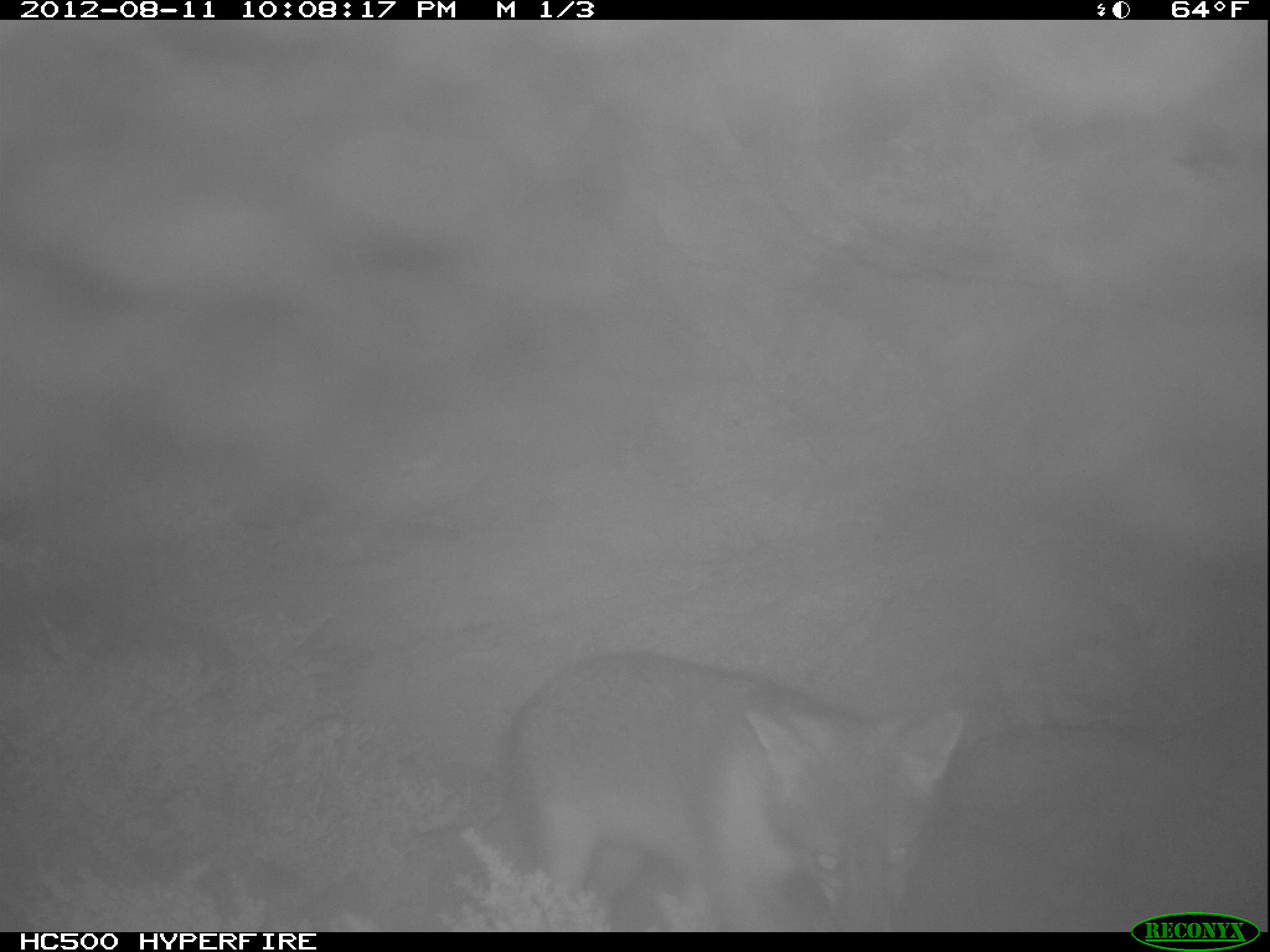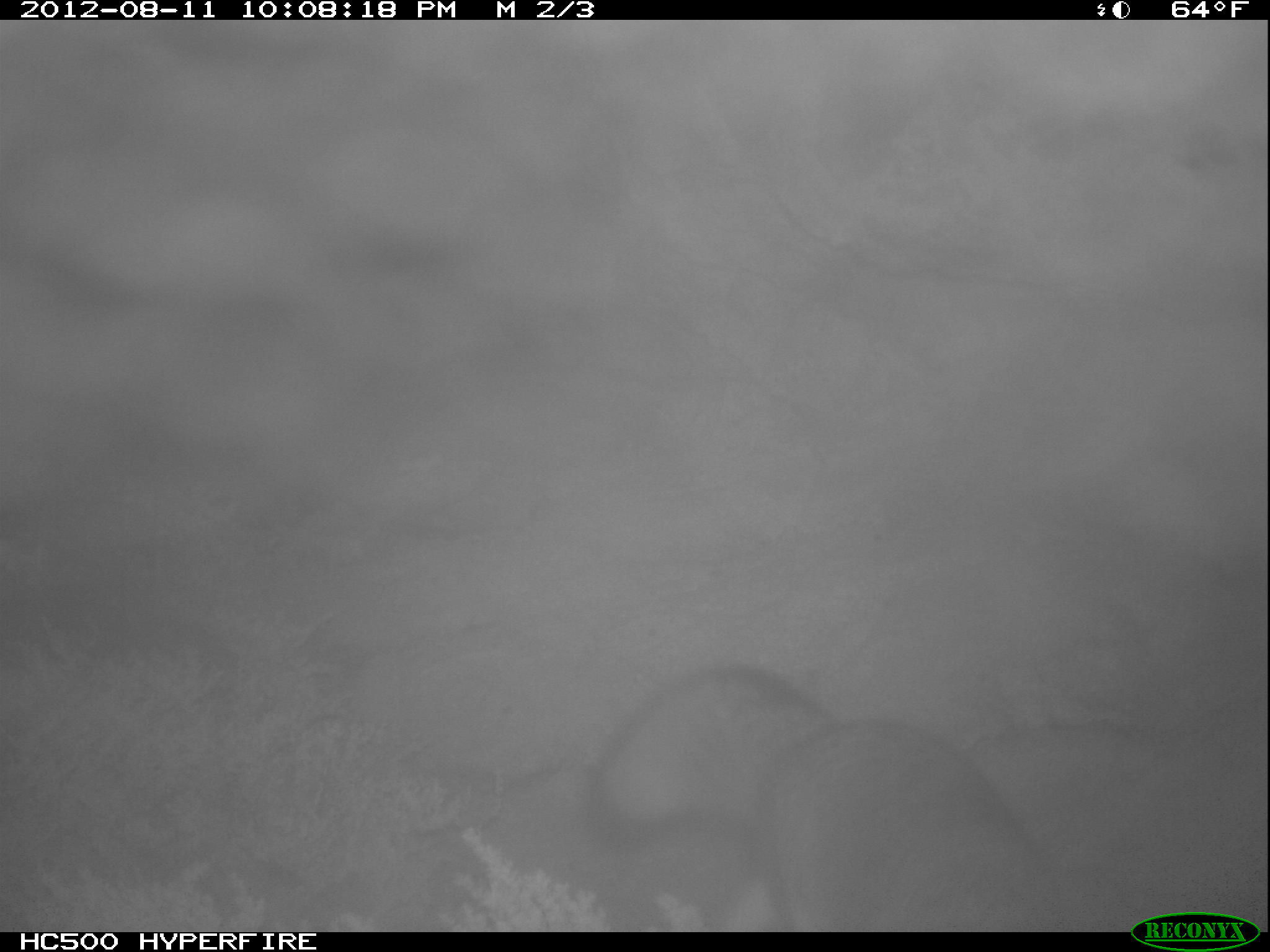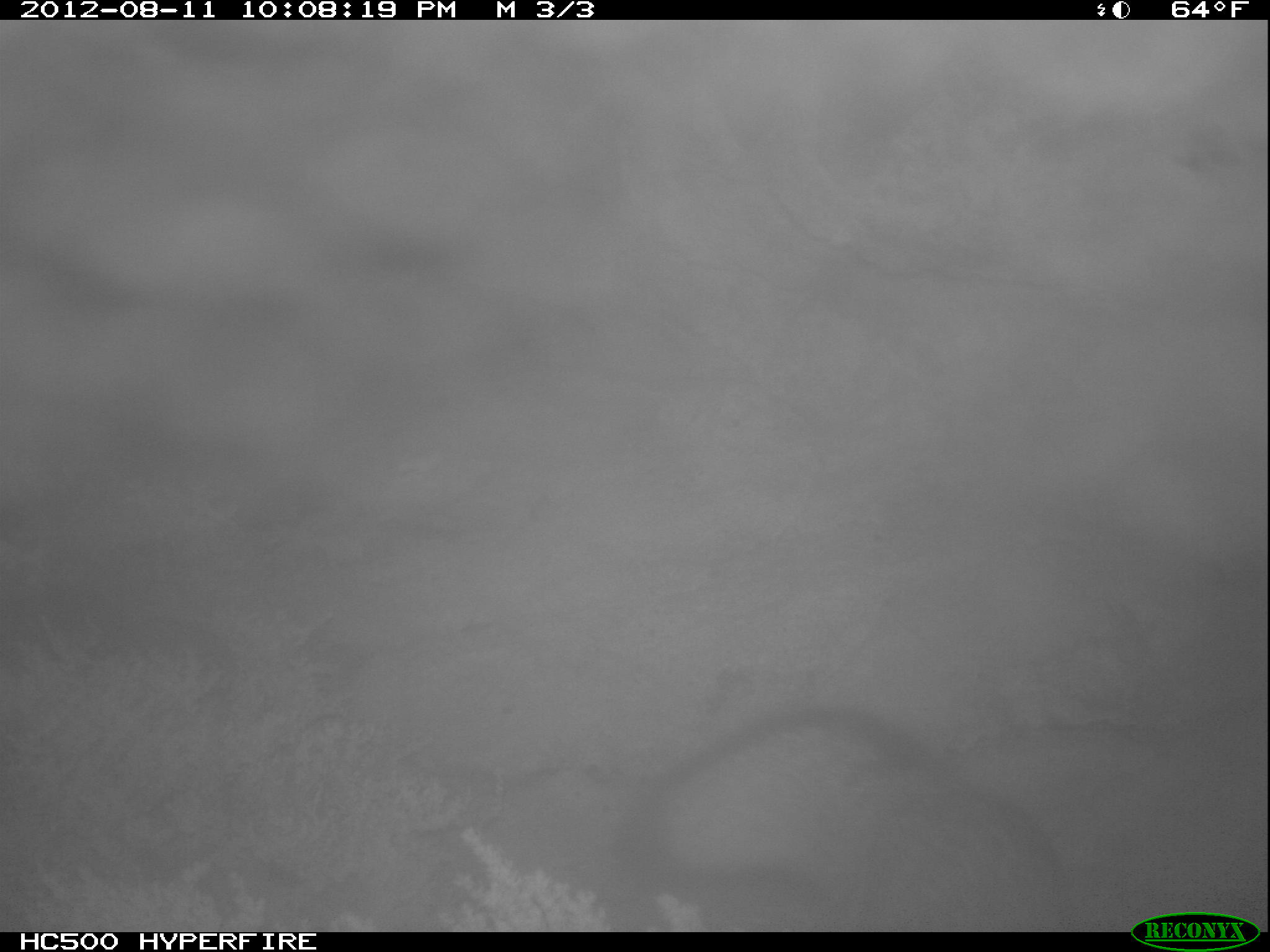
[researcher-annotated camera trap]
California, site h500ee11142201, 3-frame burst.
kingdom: Animalia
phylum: Chordata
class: Mammalia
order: Carnivora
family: Canidae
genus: Urocyon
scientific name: Urocyon littoralis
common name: island fox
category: fox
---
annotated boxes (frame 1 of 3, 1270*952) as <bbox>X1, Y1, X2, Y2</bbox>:
fox: <bbox>502, 651, 966, 932</bbox>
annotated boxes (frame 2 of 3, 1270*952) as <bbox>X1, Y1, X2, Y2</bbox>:
fox: <bbox>594, 666, 1069, 932</bbox>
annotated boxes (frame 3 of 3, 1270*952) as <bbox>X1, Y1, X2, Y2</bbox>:
fox: <bbox>618, 710, 1069, 932</bbox>